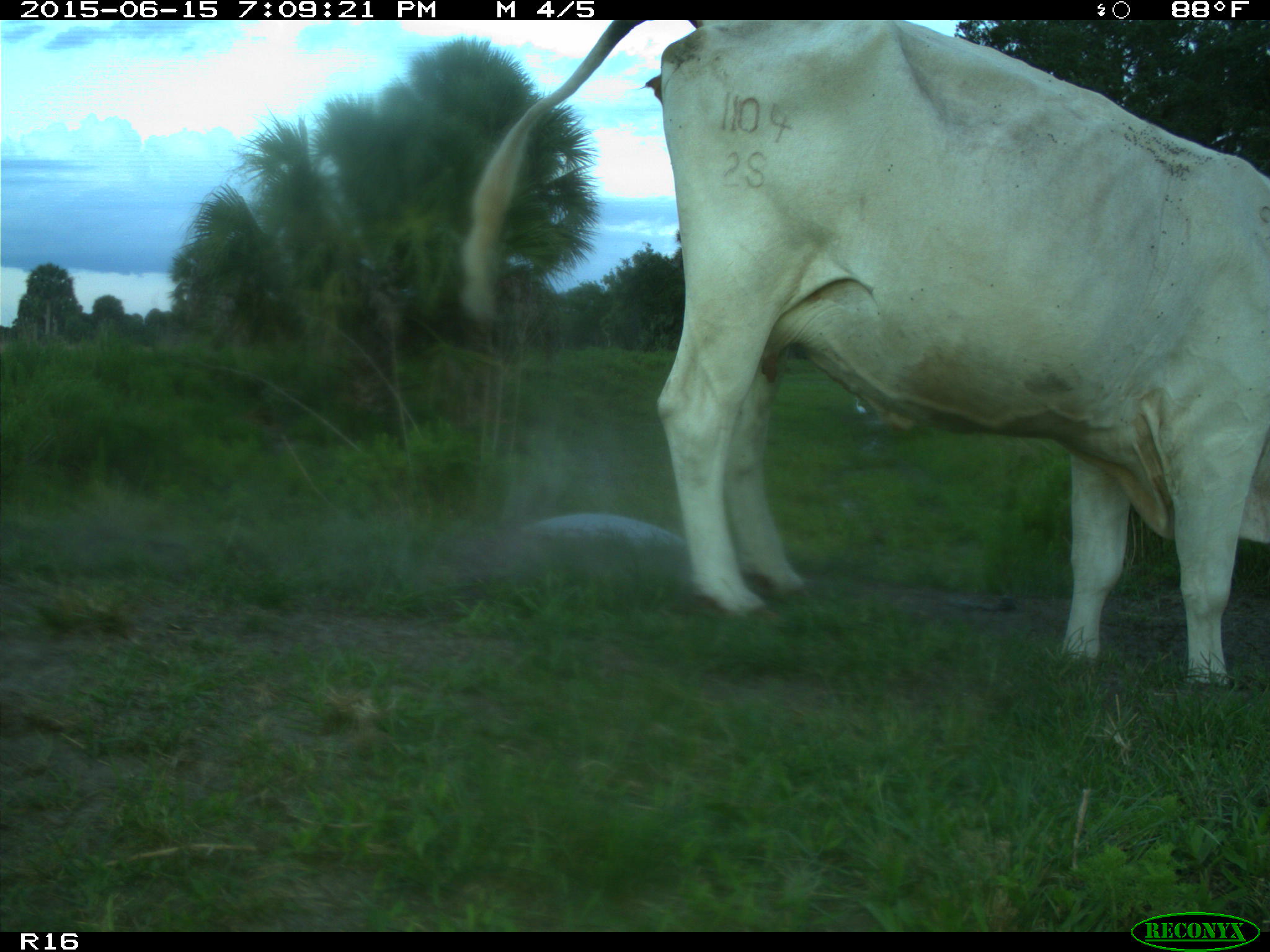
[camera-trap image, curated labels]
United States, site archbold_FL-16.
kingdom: Animalia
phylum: Chordata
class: Mammalia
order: Artiodactyla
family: Bovidae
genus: Bos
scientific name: Bos taurus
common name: domestic cow